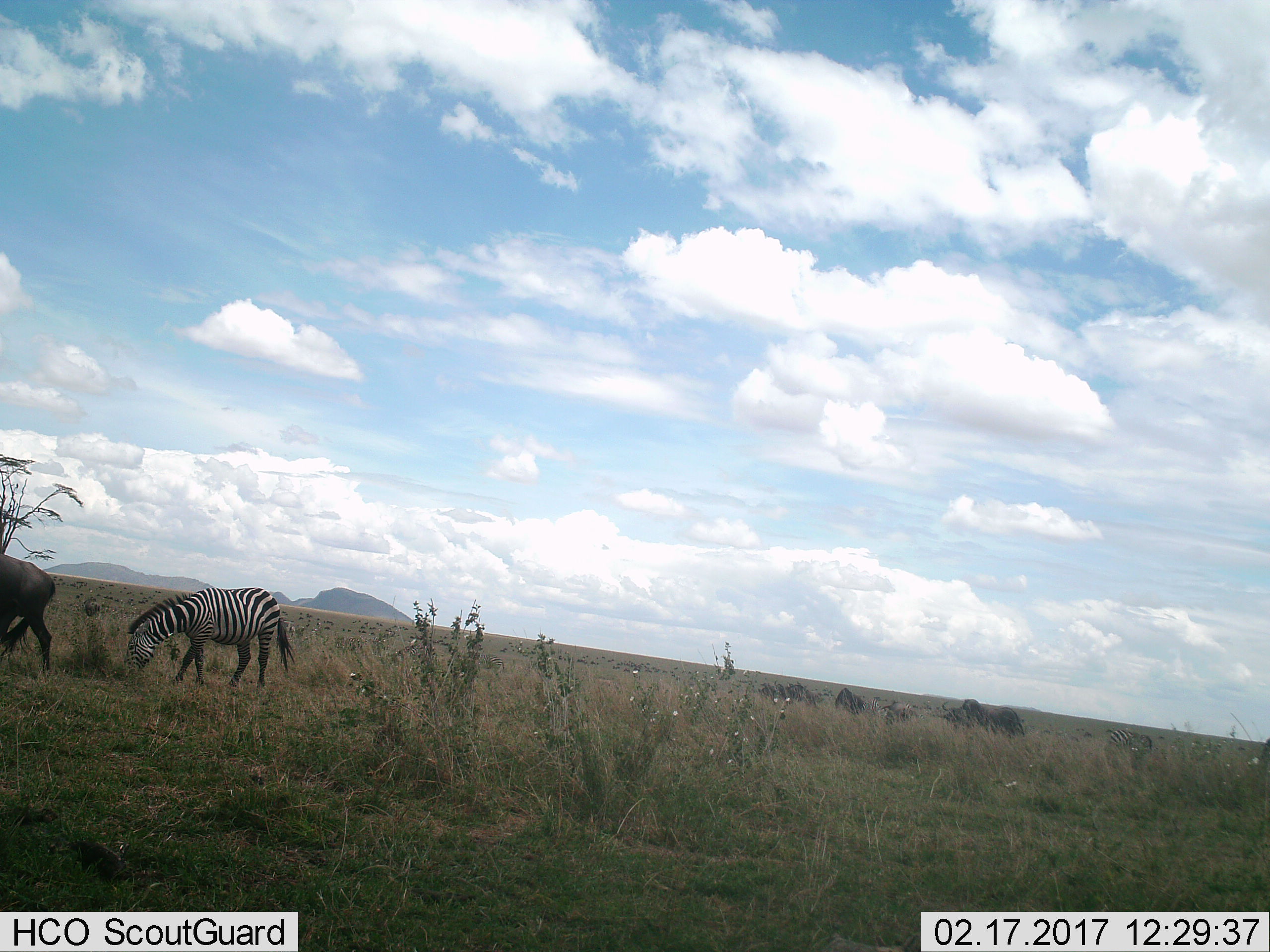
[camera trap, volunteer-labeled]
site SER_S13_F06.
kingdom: Animalia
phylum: Chordata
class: Mammalia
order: Artiodactyla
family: Bovidae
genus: Connochaetes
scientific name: Connochaetes taurinus taurinus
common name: blue wildebeest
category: wildebeestblue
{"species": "wildebeestblue (blue wildebeest) (Connochaetes taurinus taurinus)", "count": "11-50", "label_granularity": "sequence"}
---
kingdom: Animalia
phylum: Chordata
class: Mammalia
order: Perissodactyla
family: Equidae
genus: Equus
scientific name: Equus quagga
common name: plains zebra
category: zebraplains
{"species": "zebraplains (plains zebra) (Equus quagga)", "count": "1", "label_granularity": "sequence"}